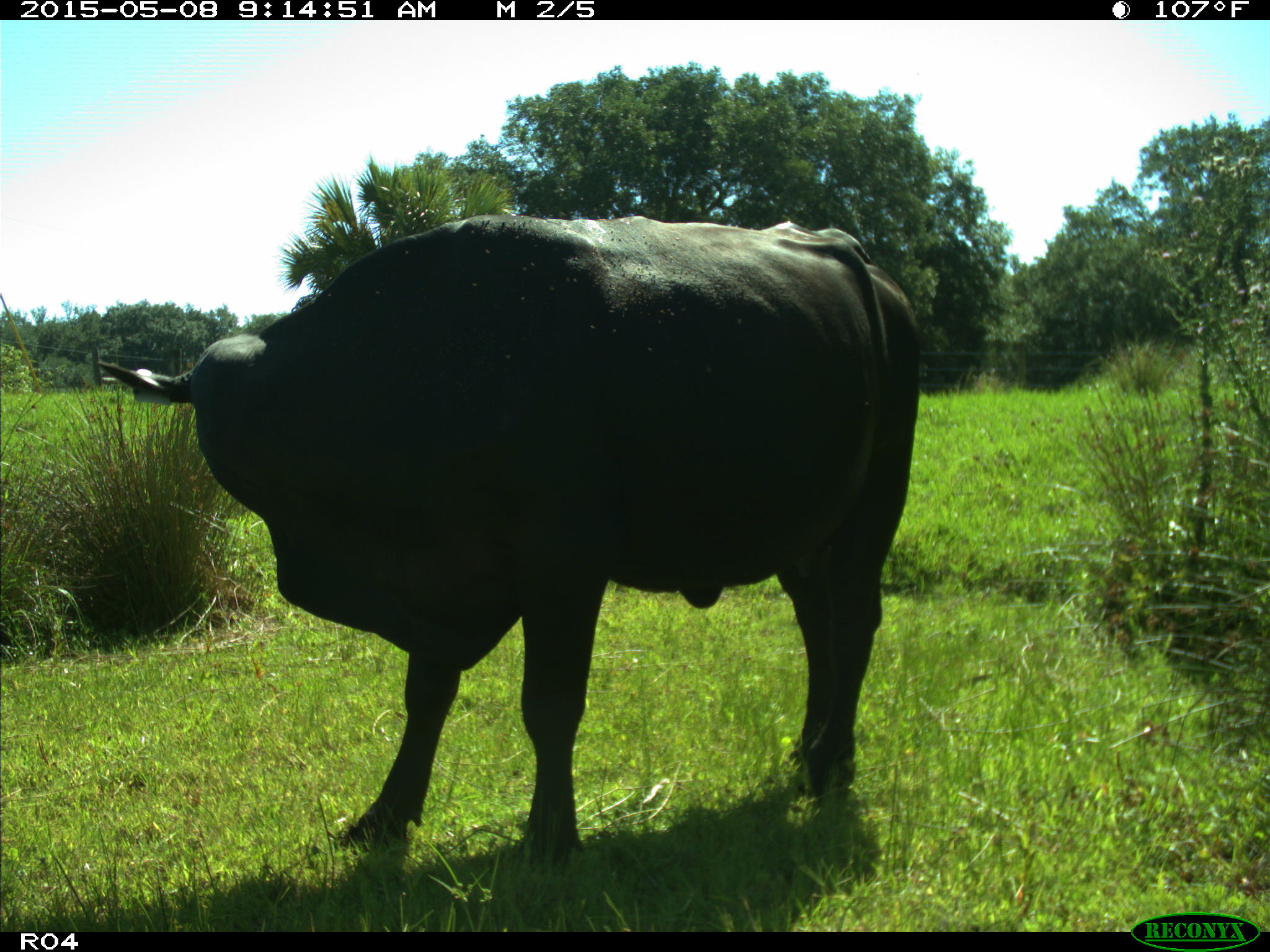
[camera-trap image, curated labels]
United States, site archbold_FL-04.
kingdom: Animalia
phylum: Chordata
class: Mammalia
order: Artiodactyla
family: Bovidae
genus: Bos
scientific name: Bos taurus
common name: domestic cow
Bos taurus (domestic cow).